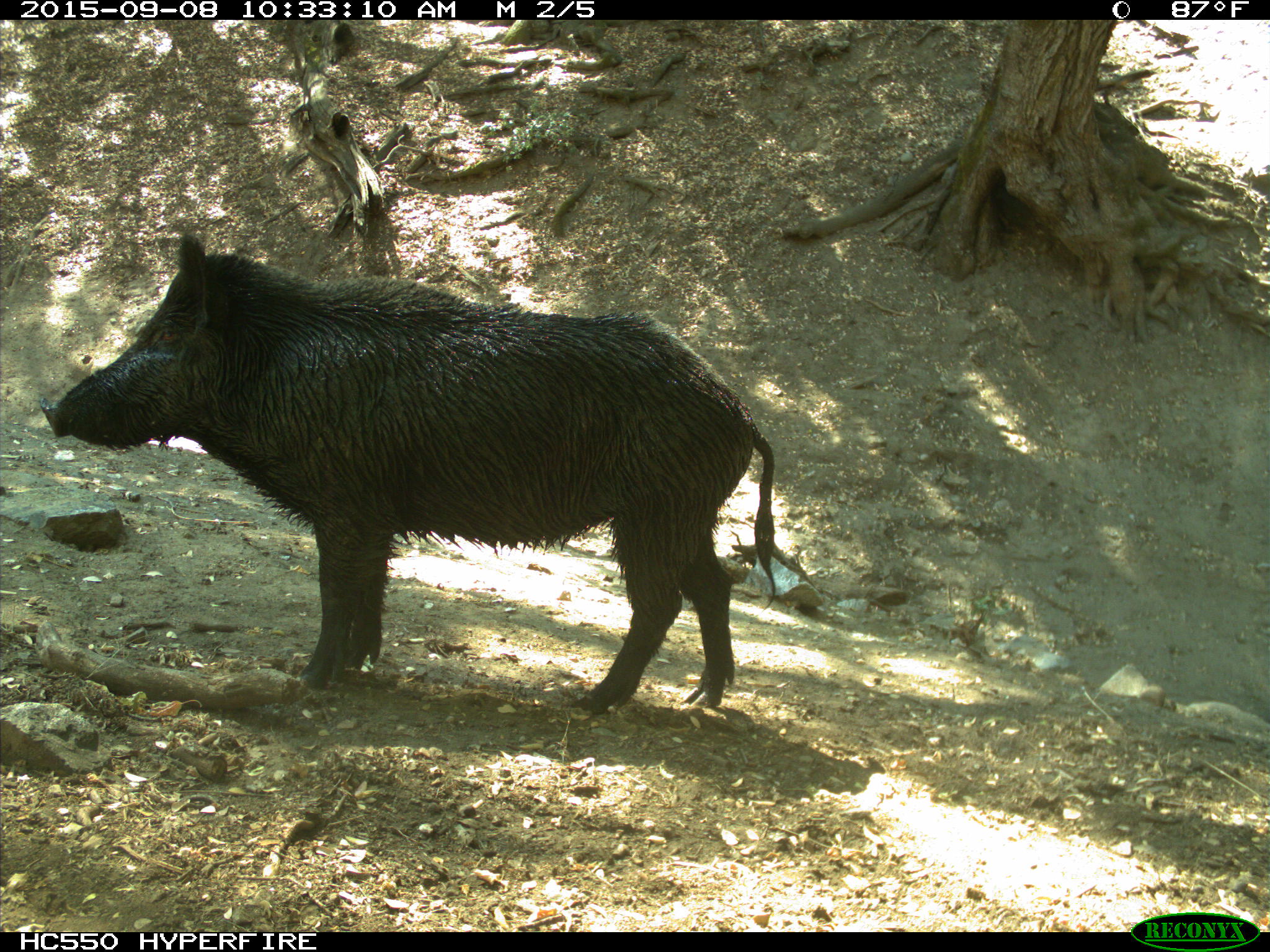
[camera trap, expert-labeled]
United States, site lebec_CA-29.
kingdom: Animalia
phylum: Chordata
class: Mammalia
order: Artiodactyla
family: Suidae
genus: Sus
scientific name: Sus scrofa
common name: wild boar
Sus scrofa (wild boar).